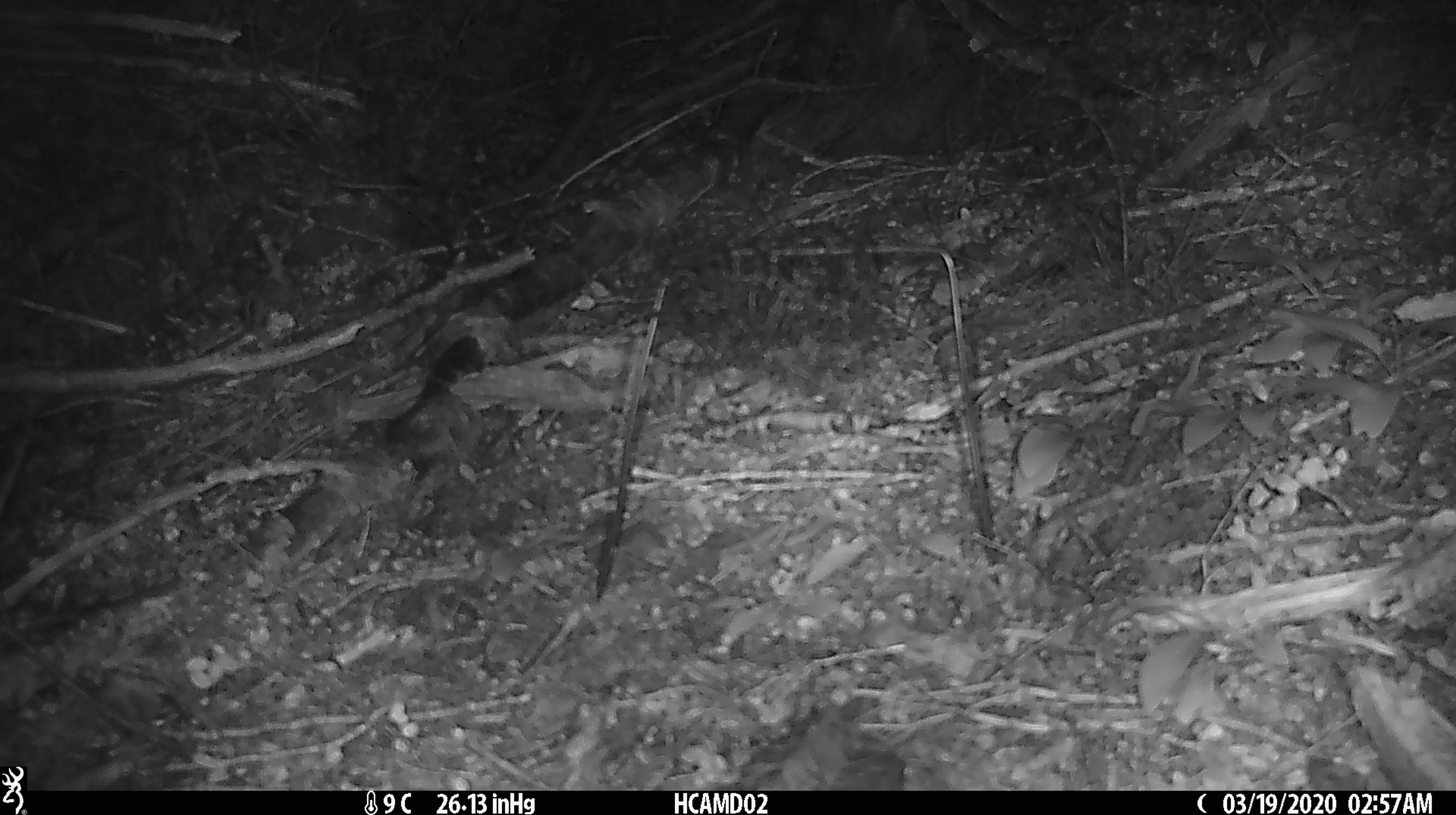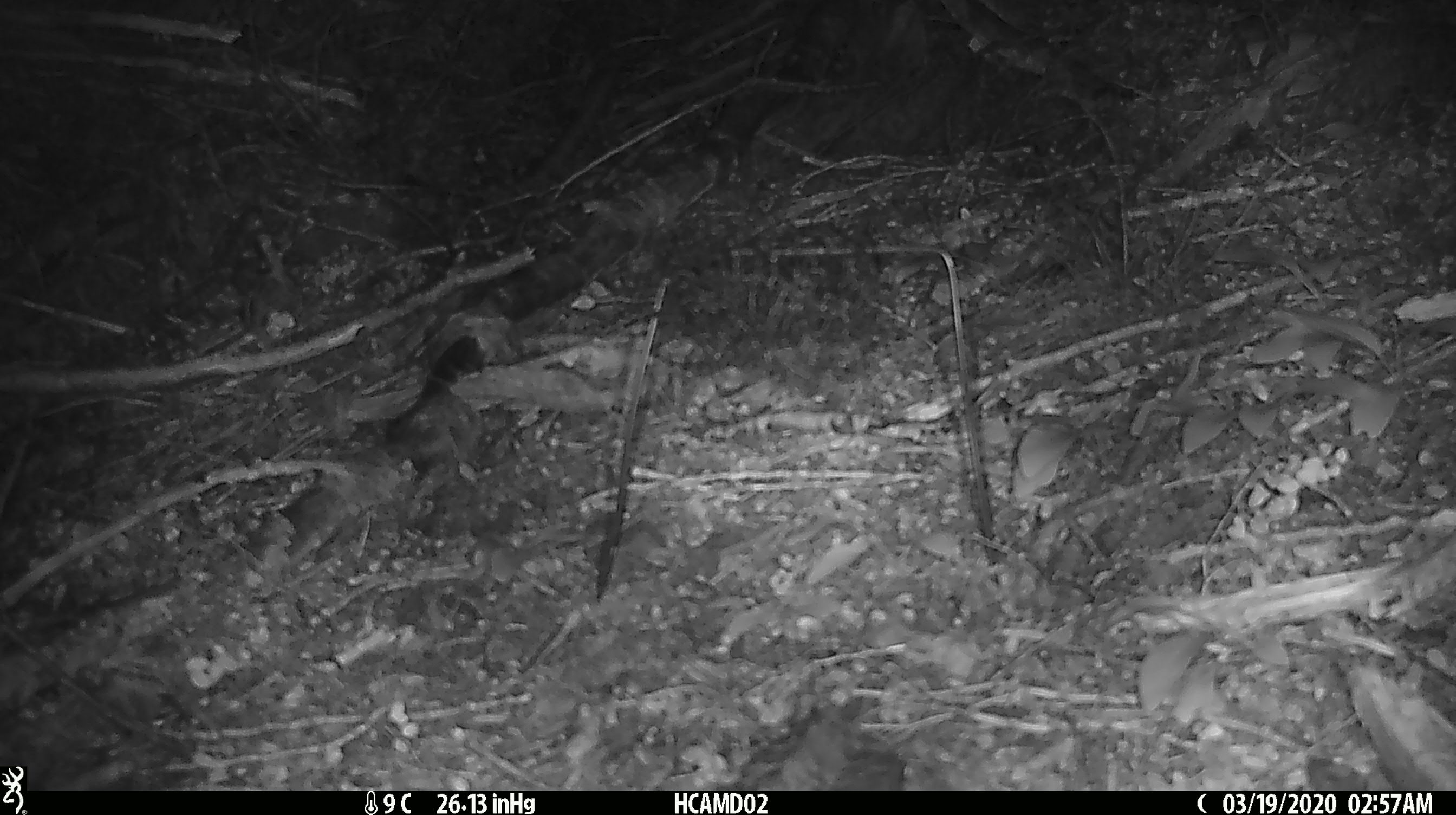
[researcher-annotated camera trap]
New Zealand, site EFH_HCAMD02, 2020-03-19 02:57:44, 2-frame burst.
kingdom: Animalia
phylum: Chordata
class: Mammalia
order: Rodentia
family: Muridae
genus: Mus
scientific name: Mus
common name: mouse